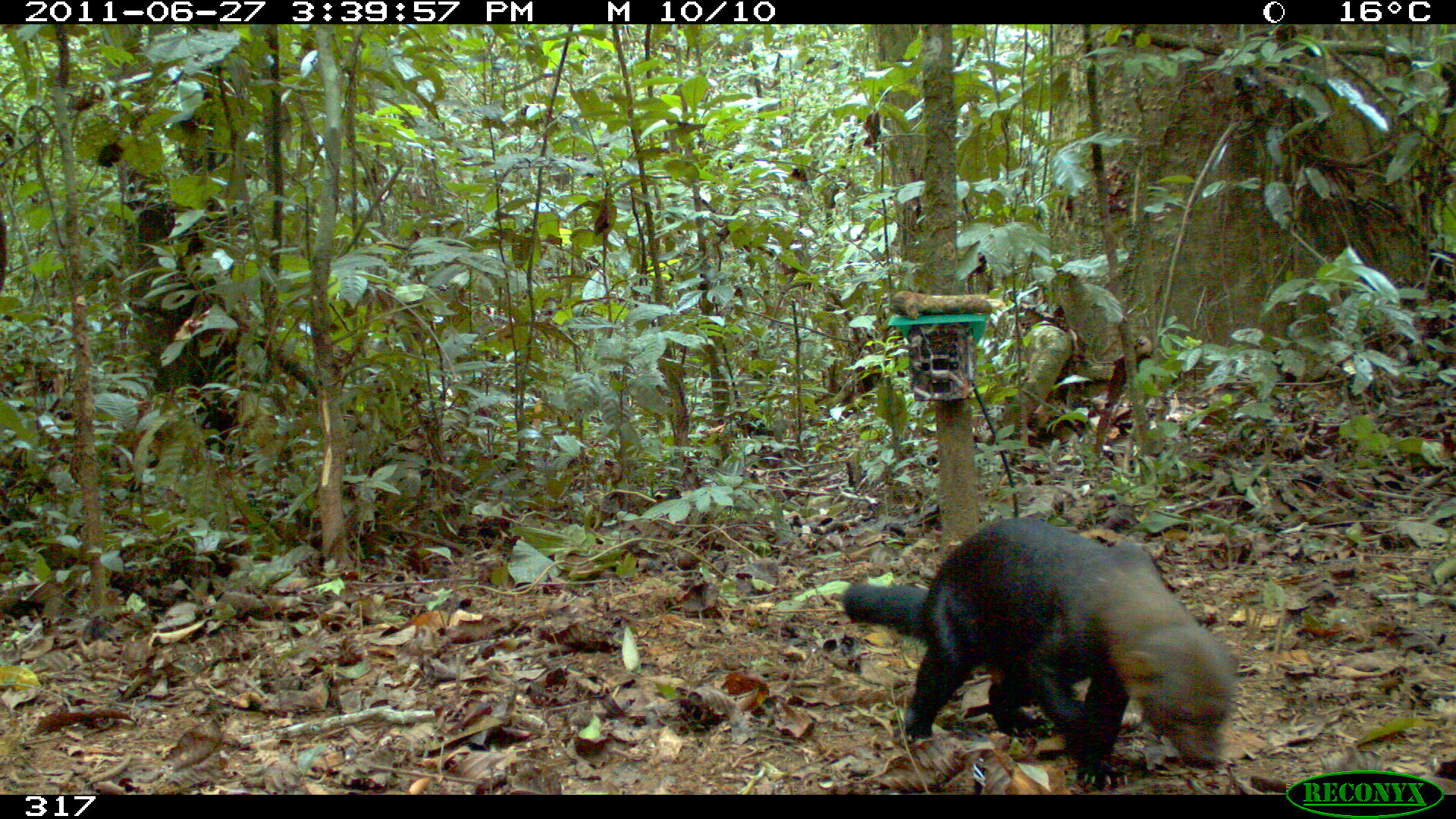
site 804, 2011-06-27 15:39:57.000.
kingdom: Animalia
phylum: Chordata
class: Mammalia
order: Carnivora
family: Mustelidae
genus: Eira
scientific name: Eira barbara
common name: tayra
Eira barbara (tayra).